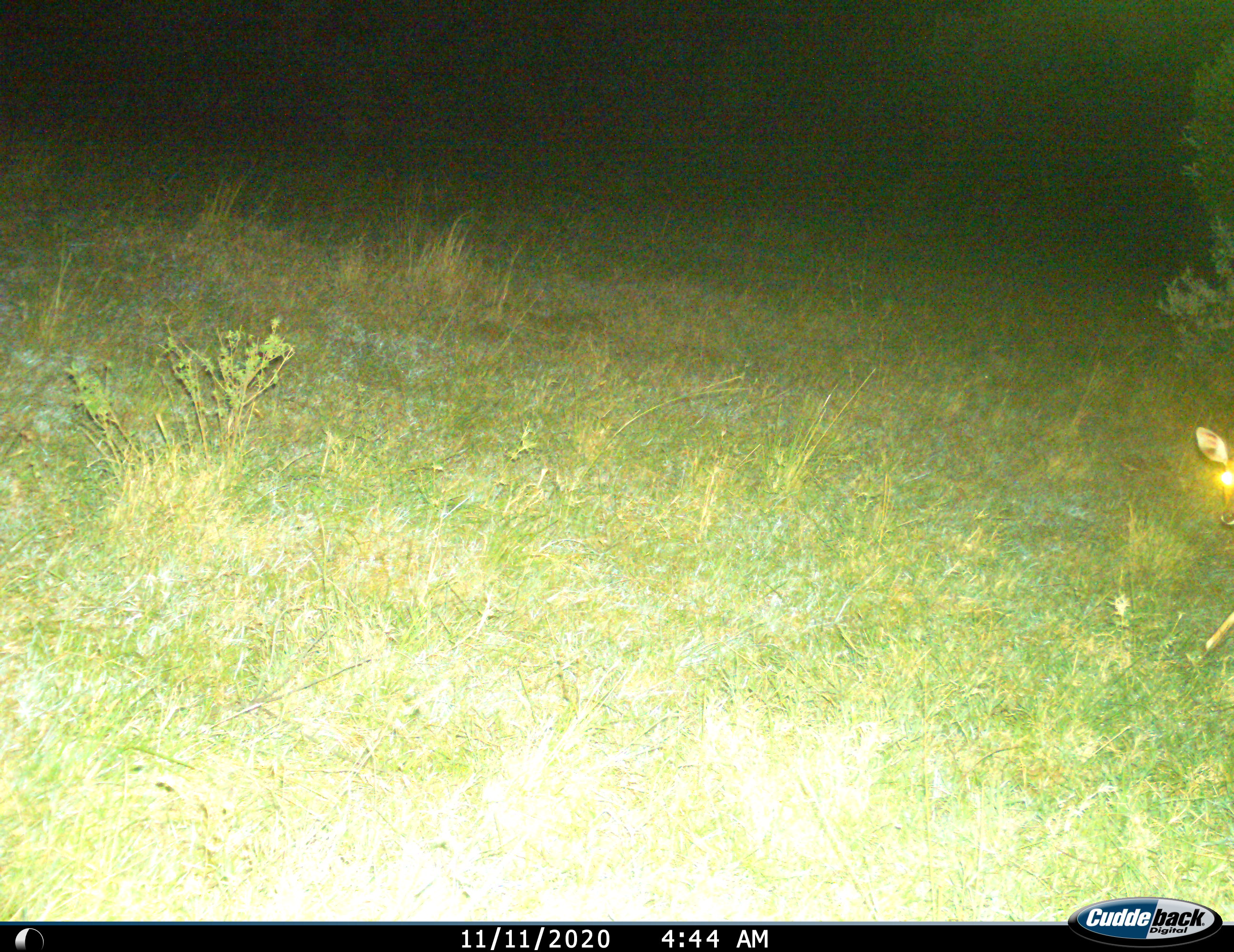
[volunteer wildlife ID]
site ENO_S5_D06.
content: unidentified animal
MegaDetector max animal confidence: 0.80